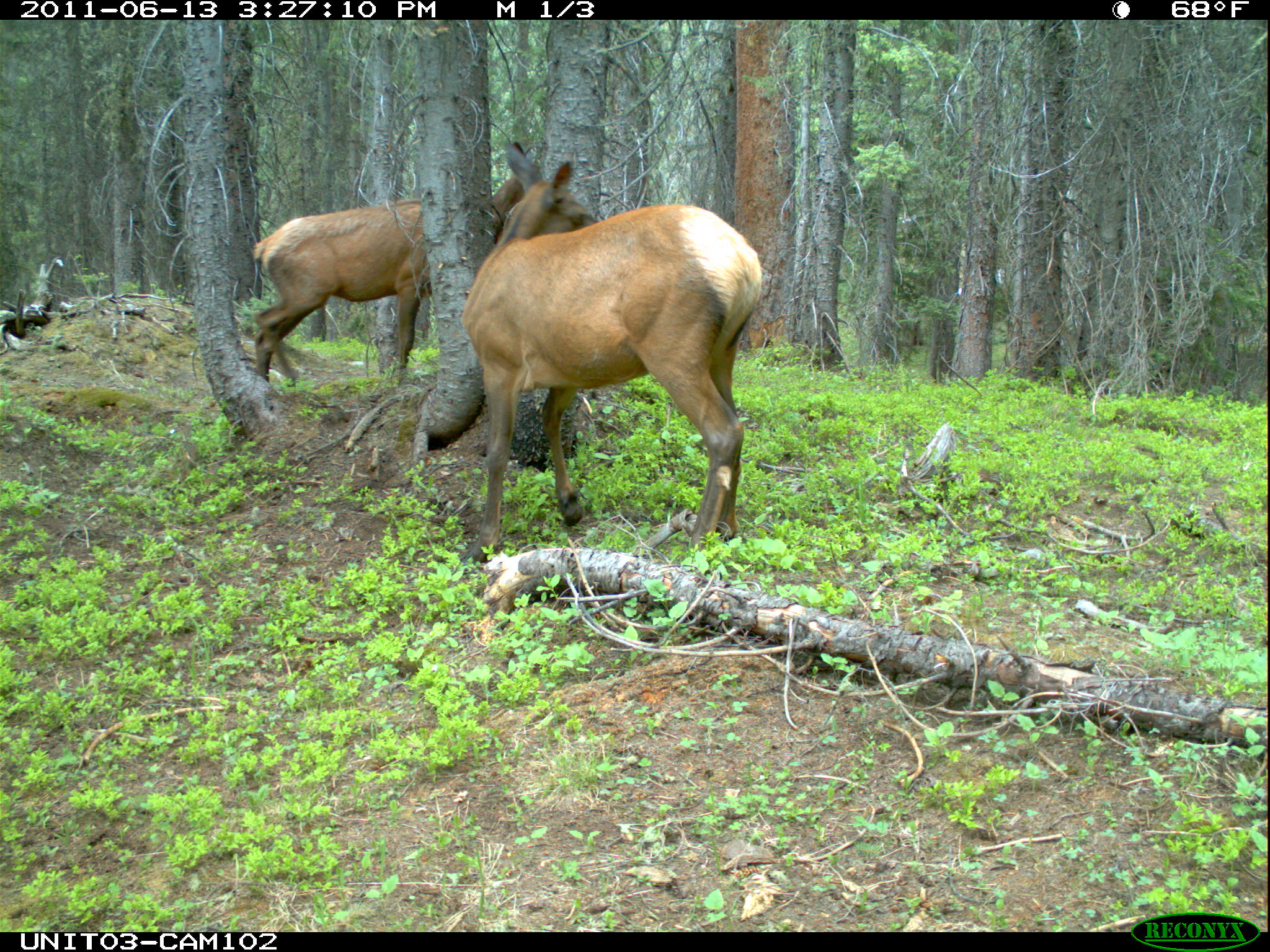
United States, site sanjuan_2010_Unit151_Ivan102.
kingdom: Animalia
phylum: Chordata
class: Mammalia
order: Artiodactyla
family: Cervidae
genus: Cervus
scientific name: Cervus elaphus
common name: red deer